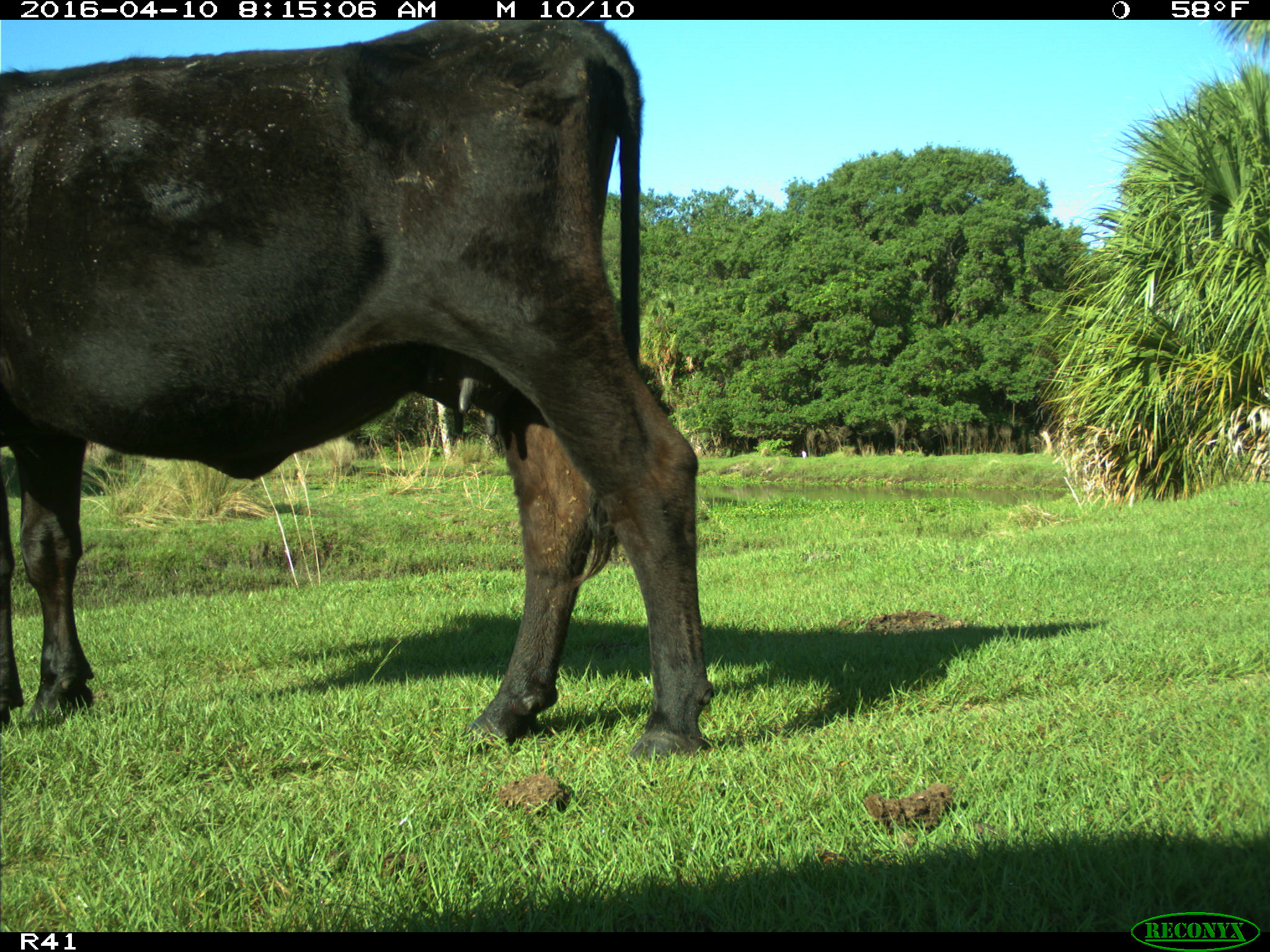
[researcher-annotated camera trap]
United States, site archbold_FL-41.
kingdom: Animalia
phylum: Chordata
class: Mammalia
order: Artiodactyla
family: Bovidae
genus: Bos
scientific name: Bos taurus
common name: domestic cow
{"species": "Bos taurus (domestic cow)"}